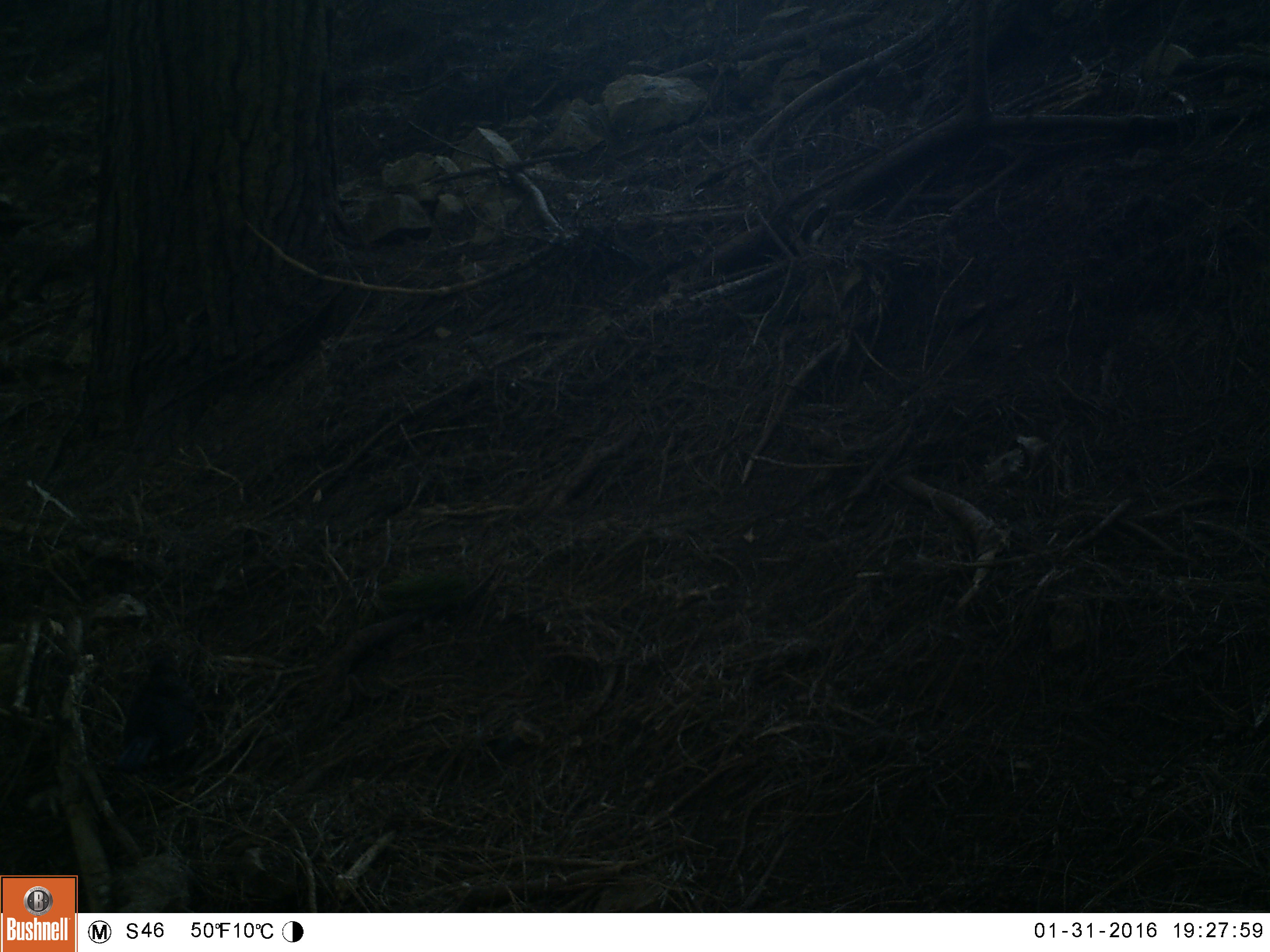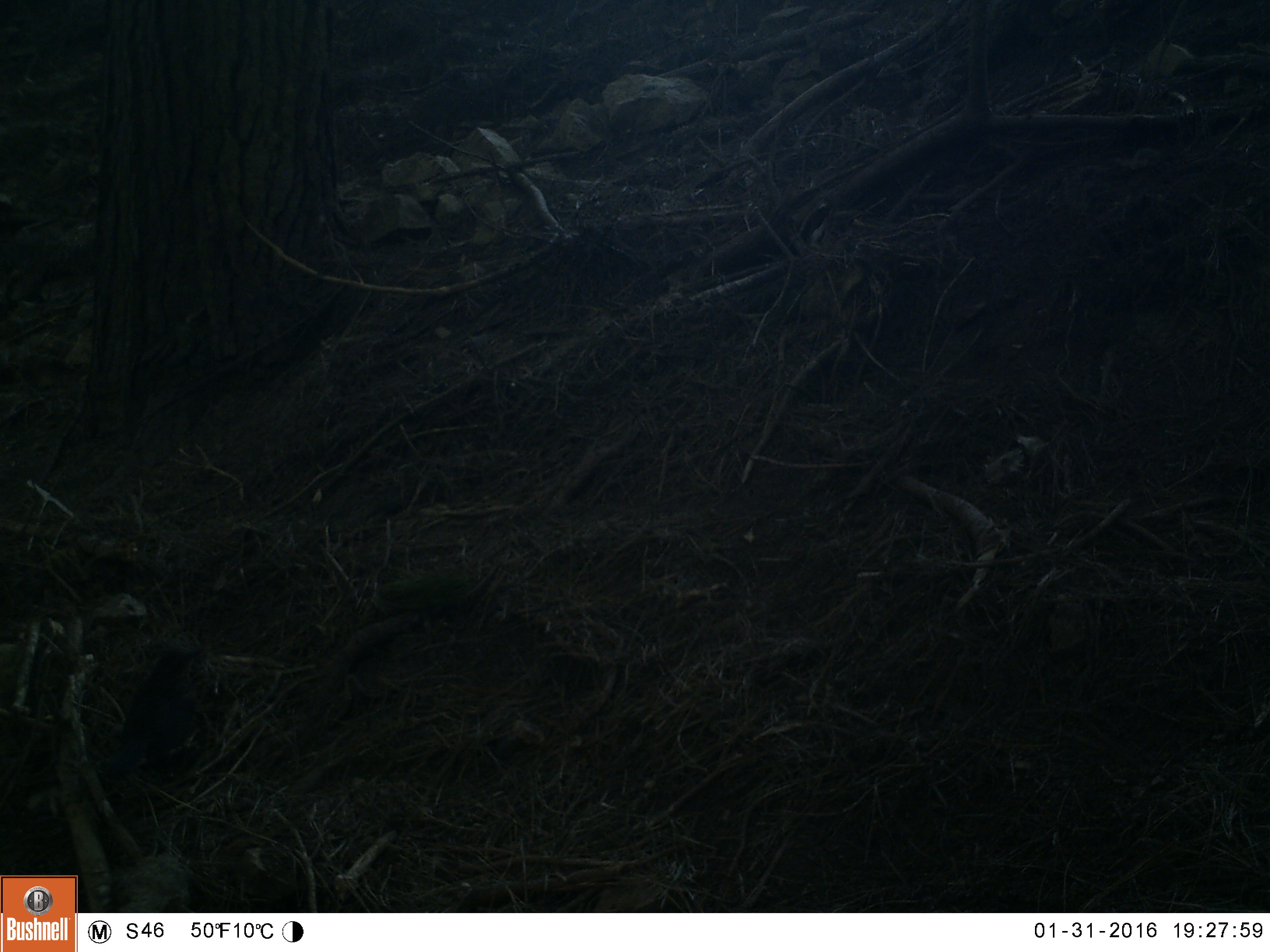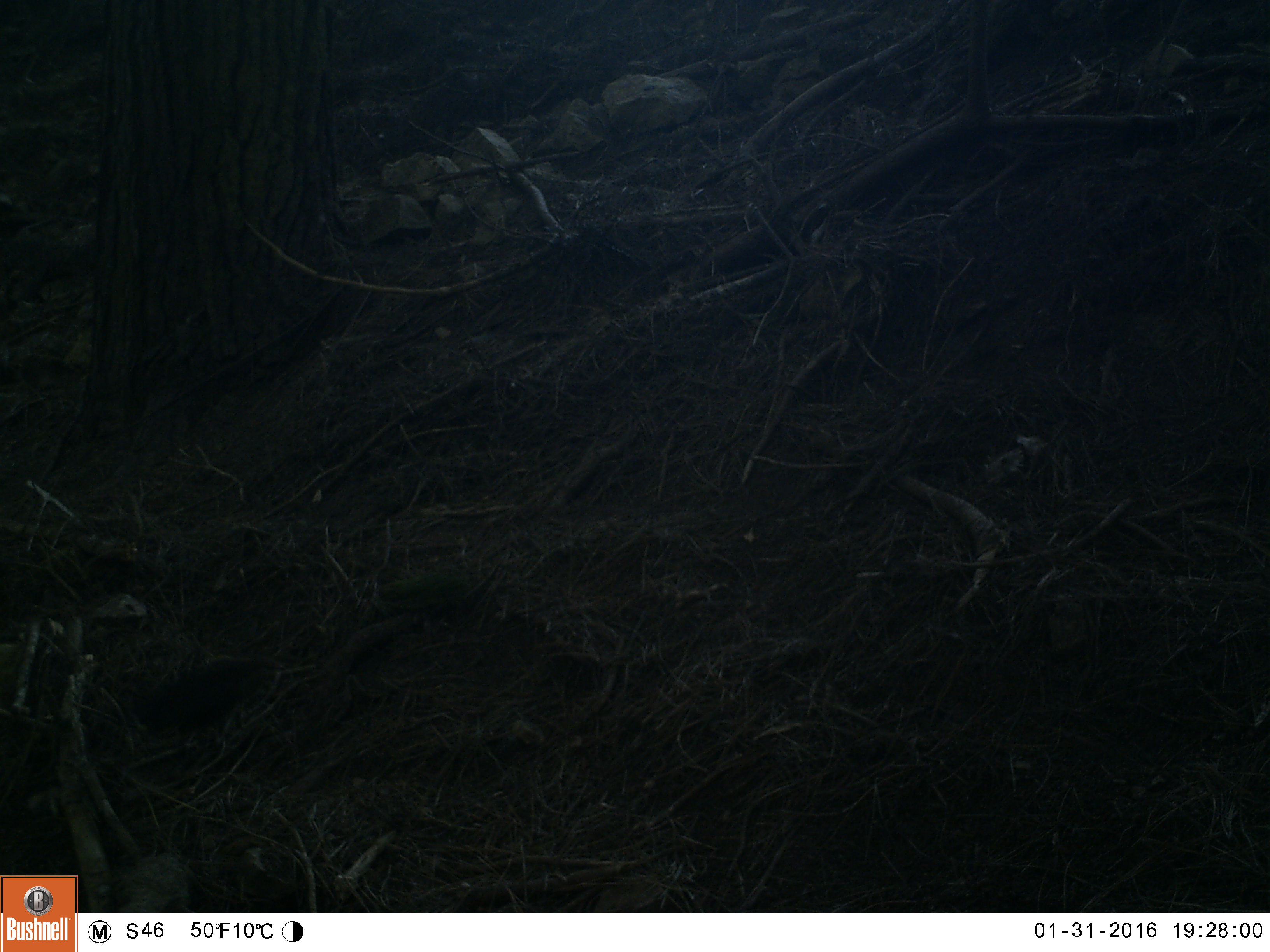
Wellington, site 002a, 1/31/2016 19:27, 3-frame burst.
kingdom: Animalia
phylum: Chordata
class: Aves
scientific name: Aves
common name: bird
Bird (Aves).